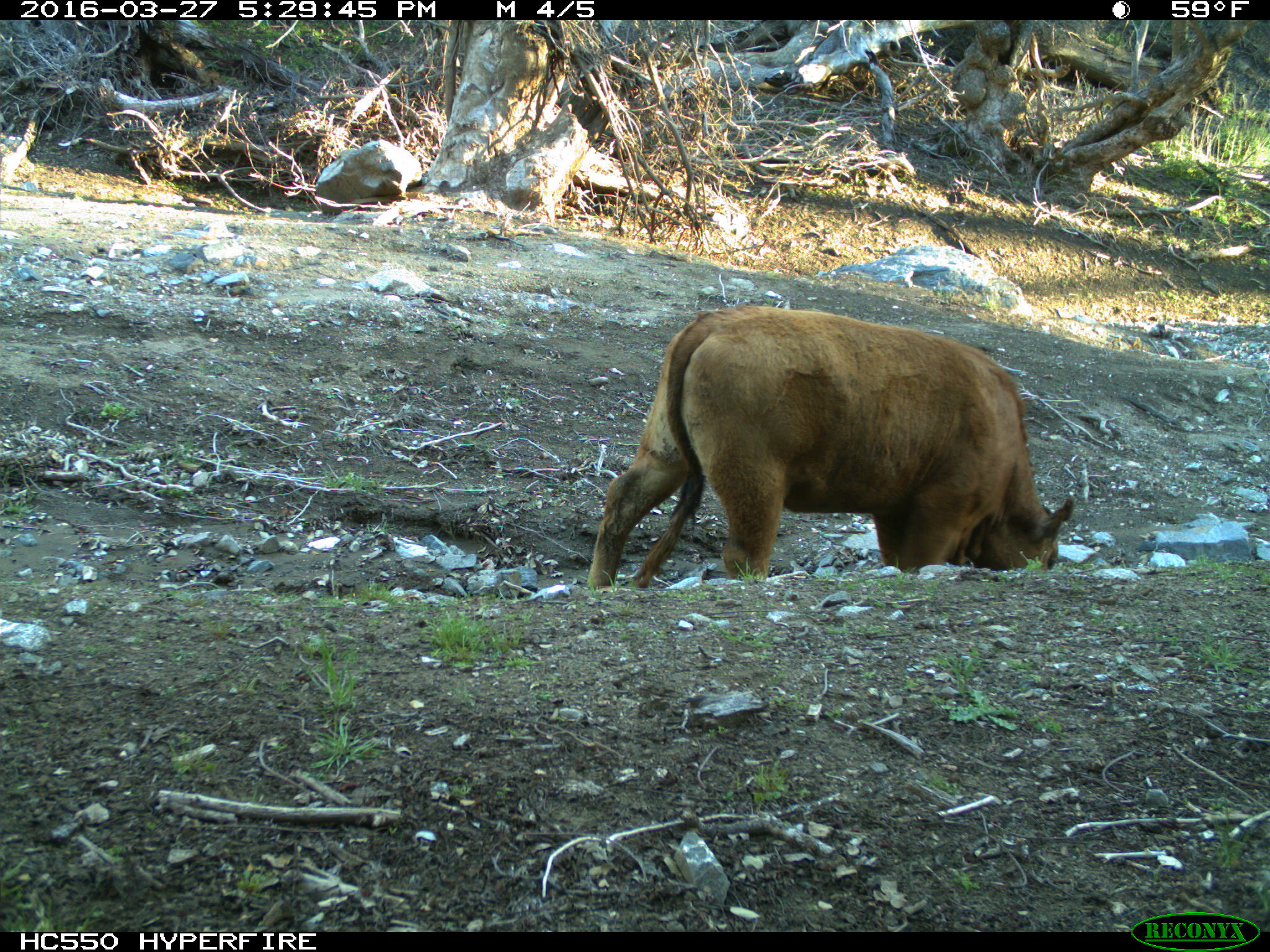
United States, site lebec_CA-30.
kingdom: Animalia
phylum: Chordata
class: Mammalia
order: Artiodactyla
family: Bovidae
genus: Bos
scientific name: Bos taurus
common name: domestic cow